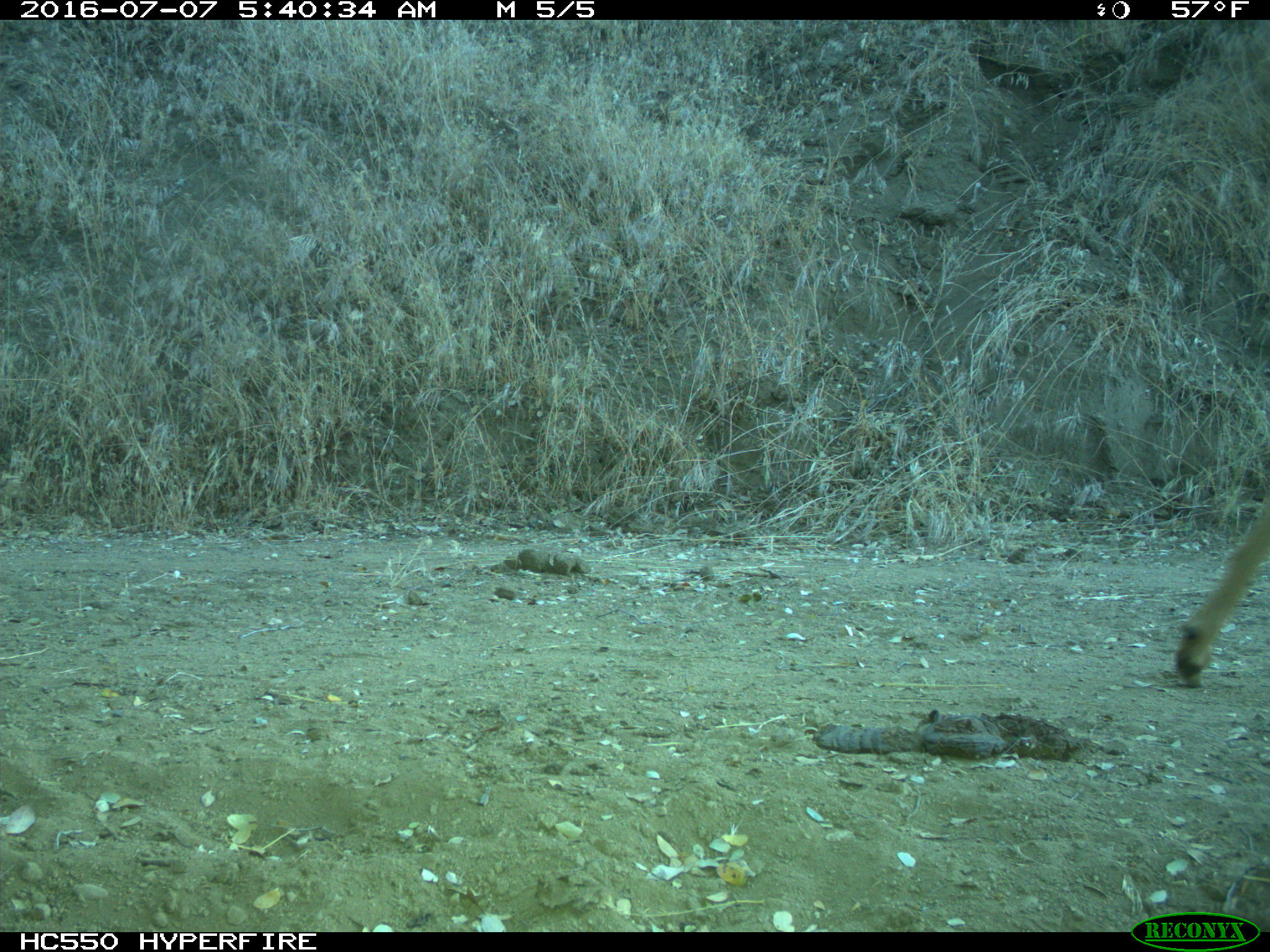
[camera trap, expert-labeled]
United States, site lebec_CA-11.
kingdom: Animalia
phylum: Chordata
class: Mammalia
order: Artiodactyla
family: Cervidae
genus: Odocoileus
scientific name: Odocoileus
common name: deer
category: unidentified deer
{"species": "unidentified deer (deer) (Odocoileus)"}